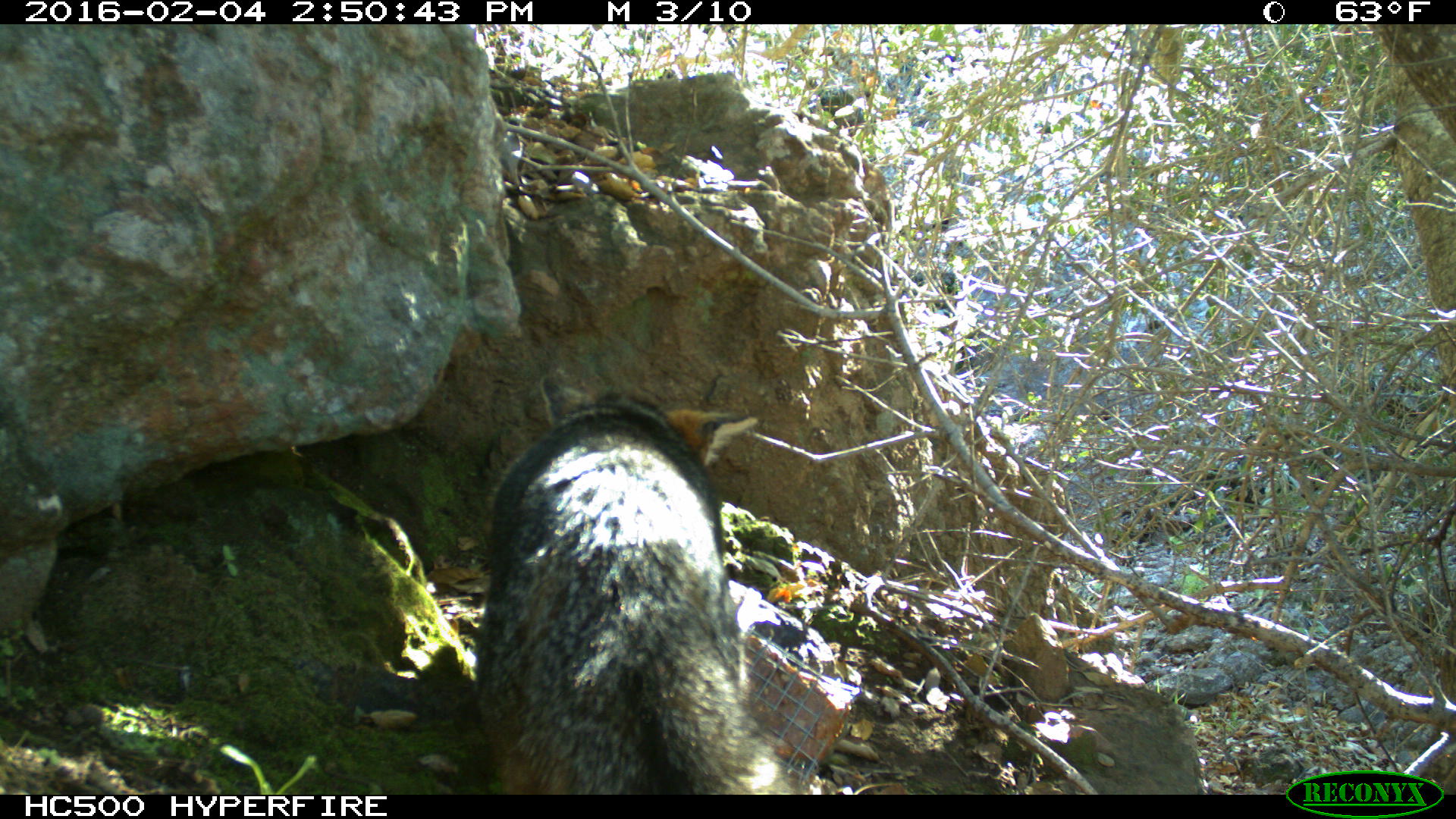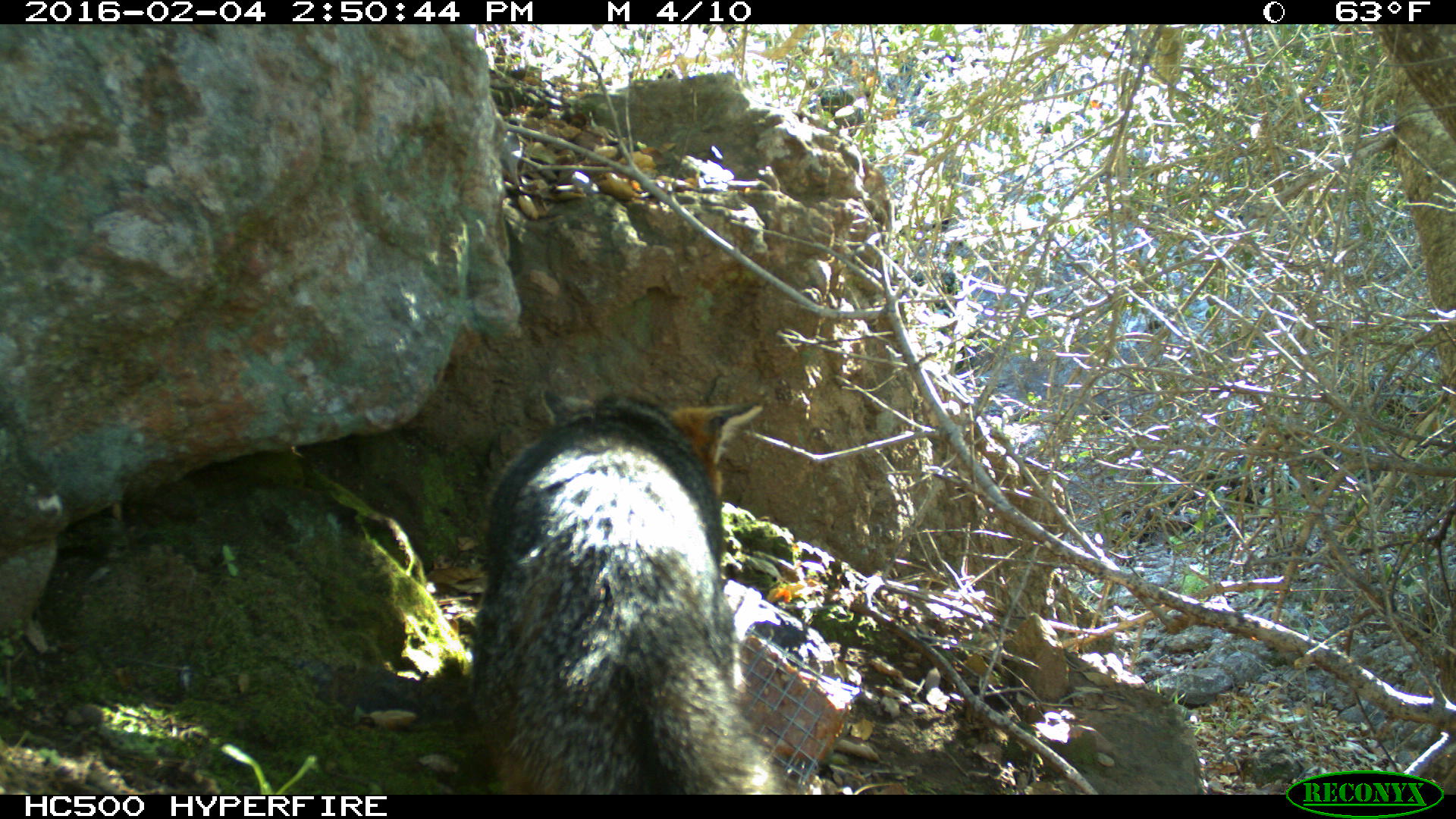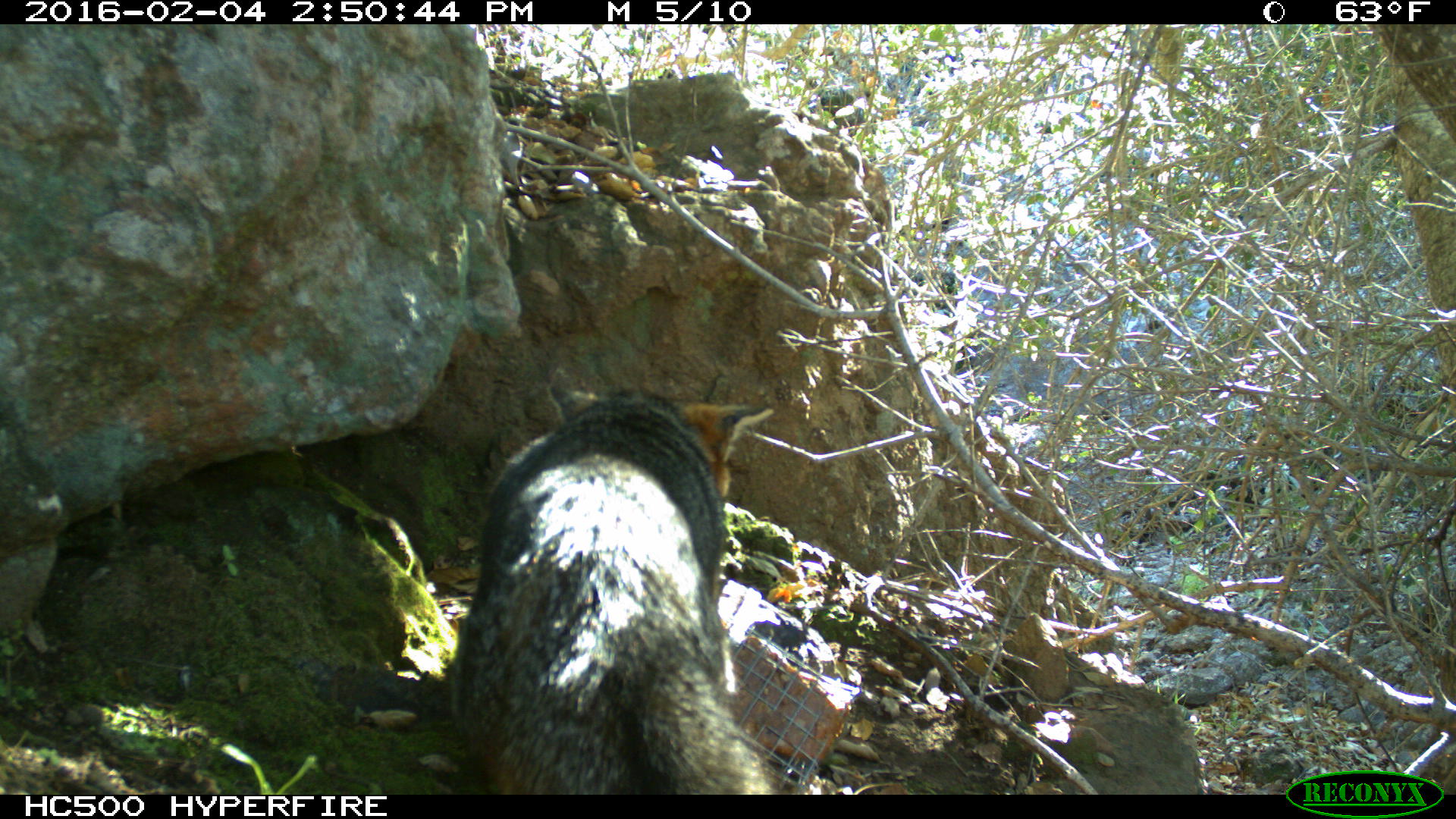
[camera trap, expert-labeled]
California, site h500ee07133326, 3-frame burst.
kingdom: Animalia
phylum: Chordata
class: Mammalia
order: Carnivora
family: Canidae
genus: Urocyon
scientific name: Urocyon littoralis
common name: island fox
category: fox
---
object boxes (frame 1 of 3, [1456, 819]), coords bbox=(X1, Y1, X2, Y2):
fox: bbox=(473, 370, 809, 794)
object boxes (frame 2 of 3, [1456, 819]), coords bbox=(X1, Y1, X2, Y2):
fox: bbox=(466, 388, 799, 795)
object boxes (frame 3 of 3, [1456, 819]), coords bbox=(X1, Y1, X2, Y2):
fox: bbox=(453, 384, 778, 794)